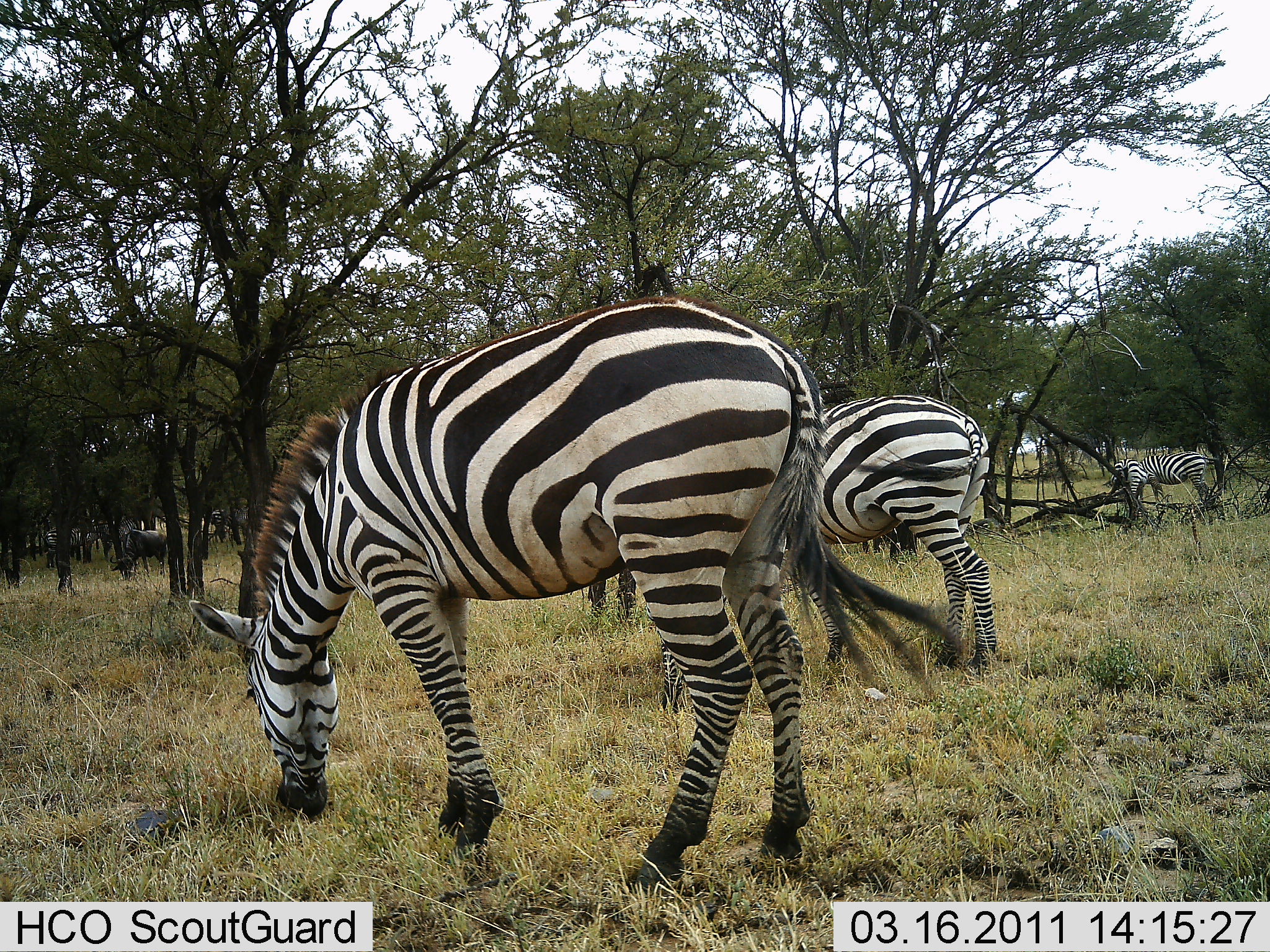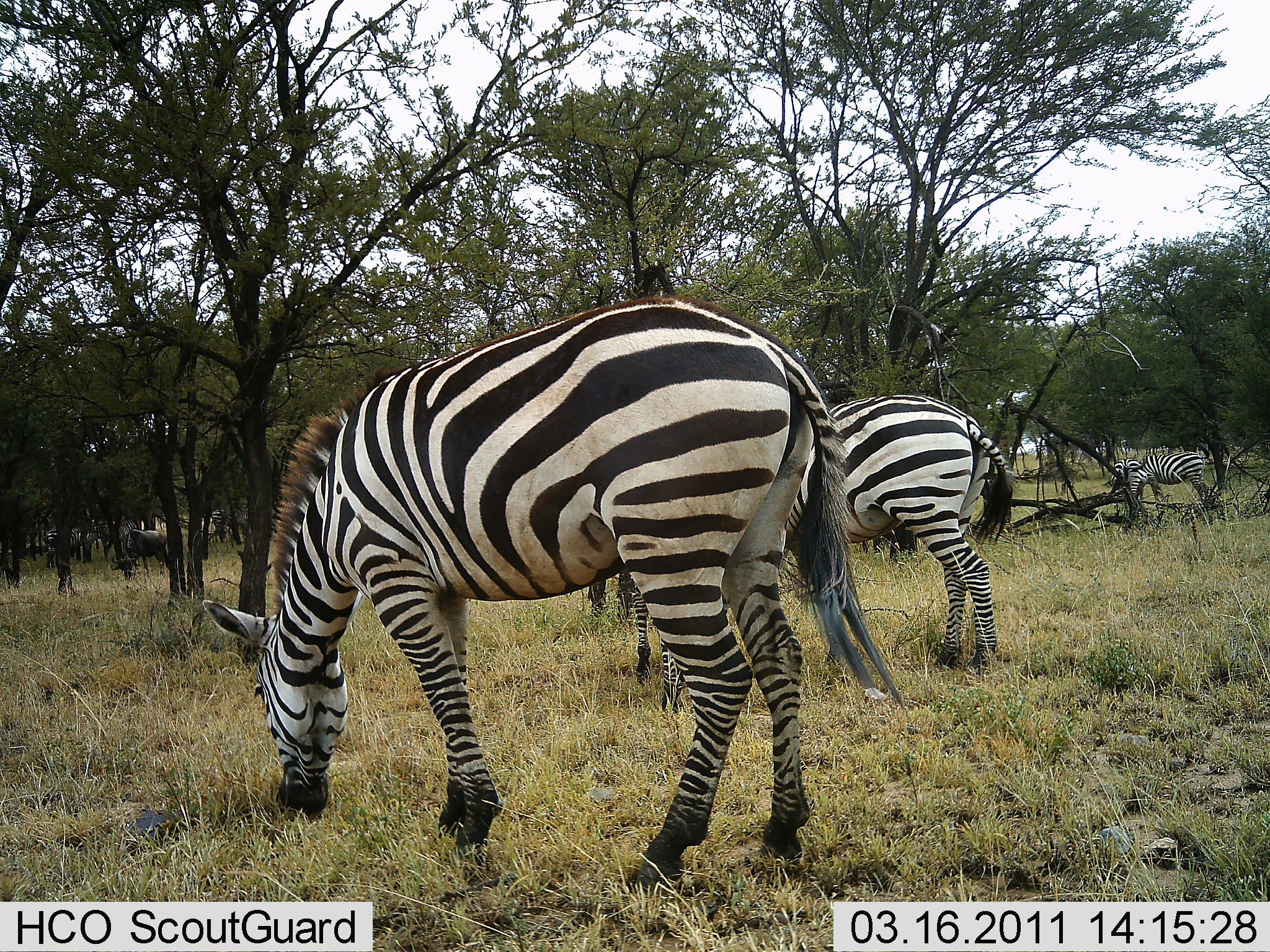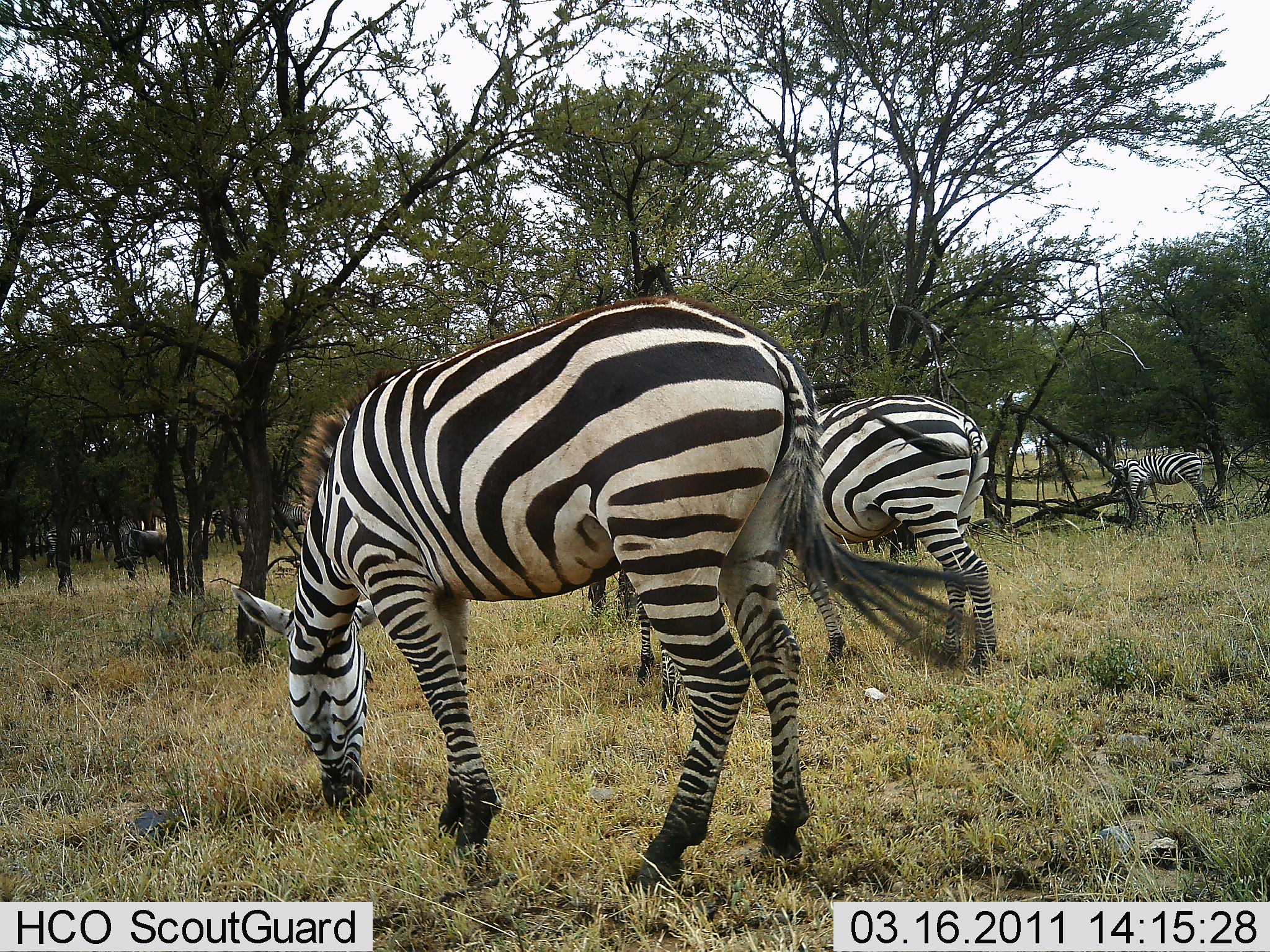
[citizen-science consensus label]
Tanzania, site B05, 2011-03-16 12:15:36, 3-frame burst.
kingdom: Animalia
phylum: Chordata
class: Mammalia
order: Artiodactyla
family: Bovidae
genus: Connochaetes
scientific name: Connochaetes taurinus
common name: blue wildebeest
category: wildebeest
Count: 3.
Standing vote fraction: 27%.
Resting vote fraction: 0%.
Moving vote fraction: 0%.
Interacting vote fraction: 0%.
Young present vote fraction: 0%.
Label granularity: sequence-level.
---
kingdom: Animalia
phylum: Chordata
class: Mammalia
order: Perissodactyla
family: Equidae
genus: Equus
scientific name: Equus quagga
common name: plains zebra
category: zebra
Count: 4.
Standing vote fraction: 21%.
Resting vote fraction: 0%.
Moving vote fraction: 0%.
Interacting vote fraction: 0%.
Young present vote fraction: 5%.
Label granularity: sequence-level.